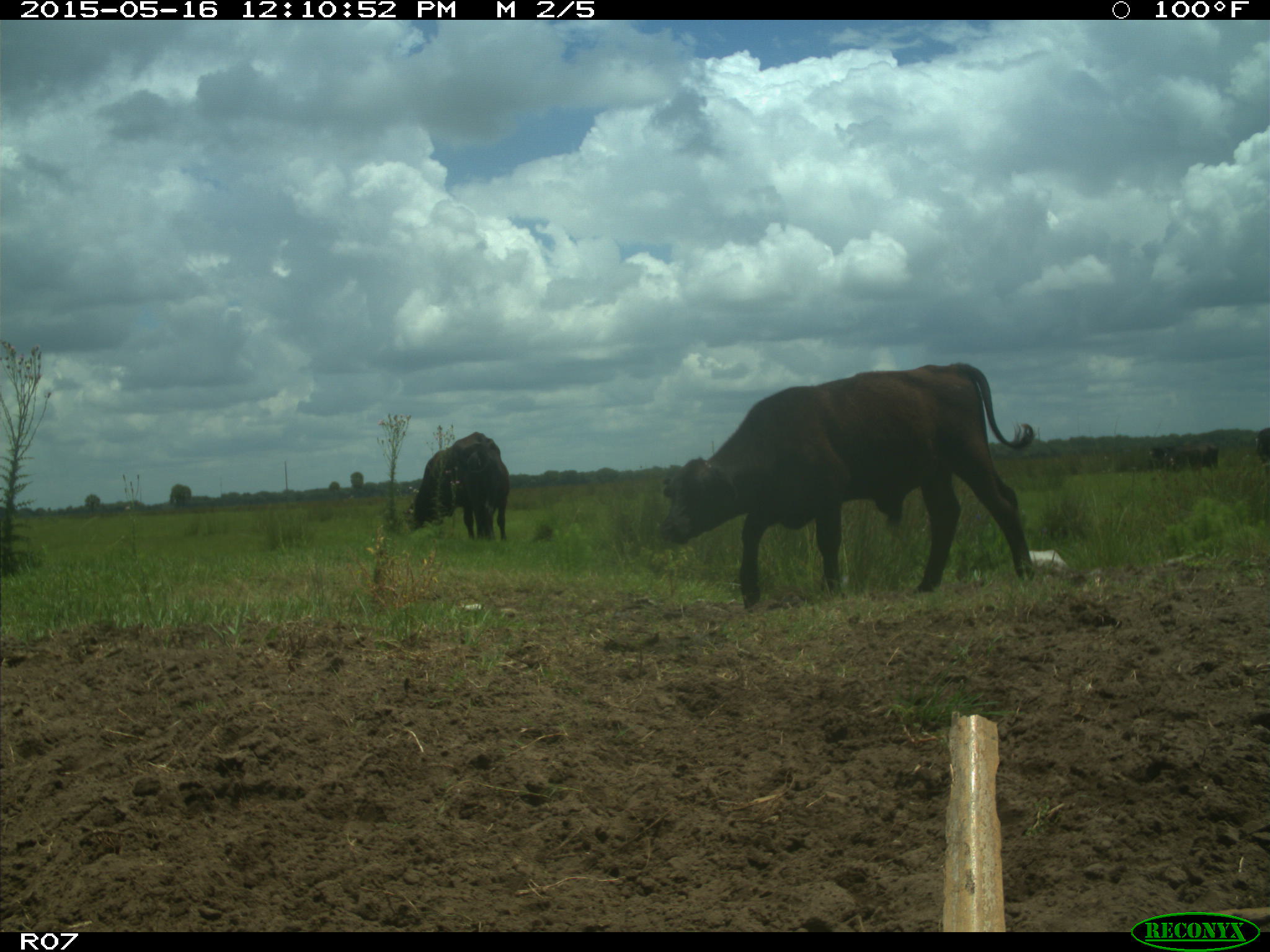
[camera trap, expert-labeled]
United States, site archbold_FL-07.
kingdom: Animalia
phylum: Chordata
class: Mammalia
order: Artiodactyla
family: Bovidae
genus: Bos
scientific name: Bos taurus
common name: domestic cow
Bos taurus (domestic cow).